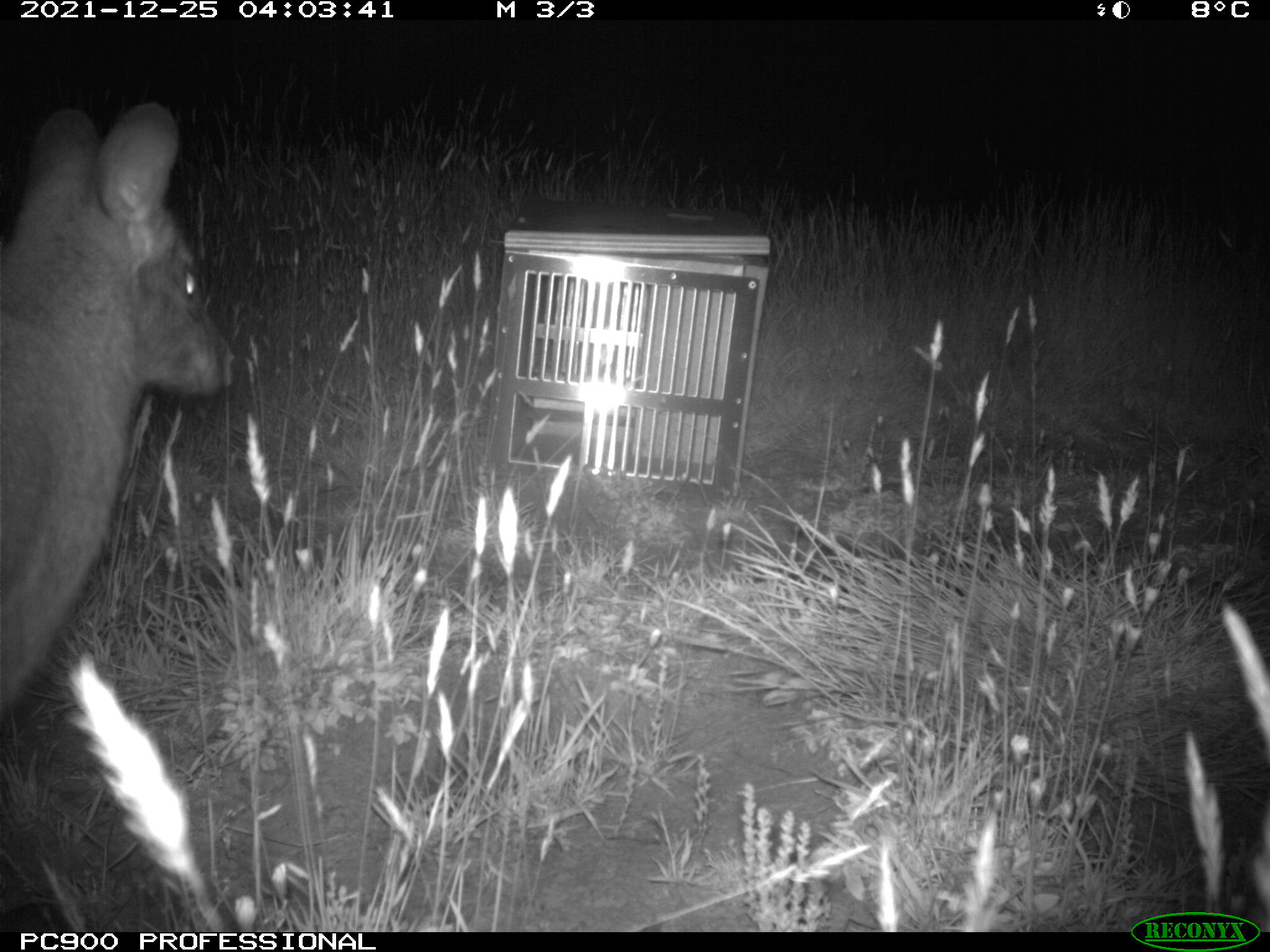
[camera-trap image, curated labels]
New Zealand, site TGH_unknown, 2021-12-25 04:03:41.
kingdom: Animalia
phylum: Chordata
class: Mammalia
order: Diprotodontia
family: Macropodidae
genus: Notamacropus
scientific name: Notamacropus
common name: wallaby